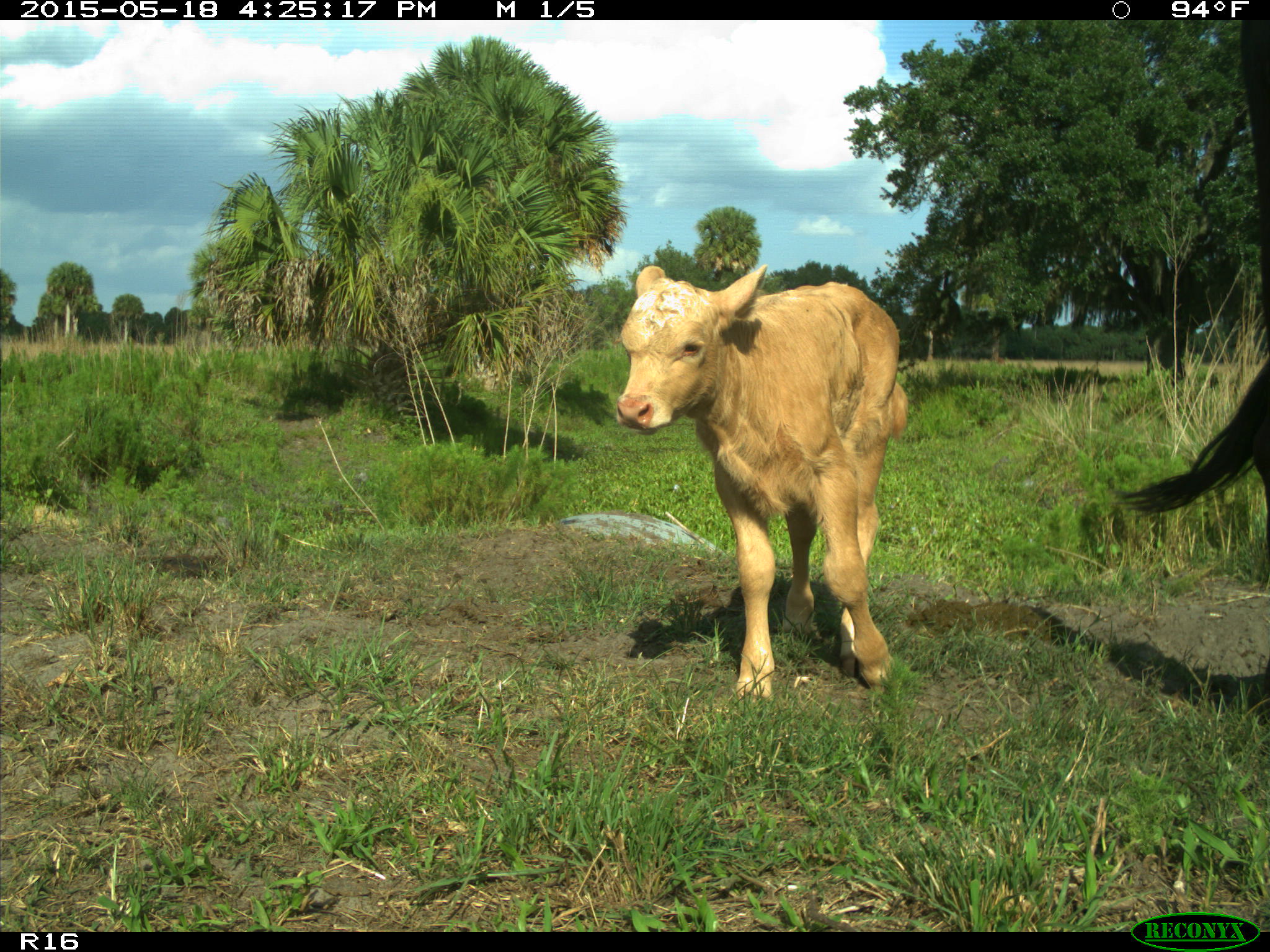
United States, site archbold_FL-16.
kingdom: Animalia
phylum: Chordata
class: Mammalia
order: Artiodactyla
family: Bovidae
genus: Bos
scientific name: Bos taurus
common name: domestic cow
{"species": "Bos taurus (domestic cow)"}